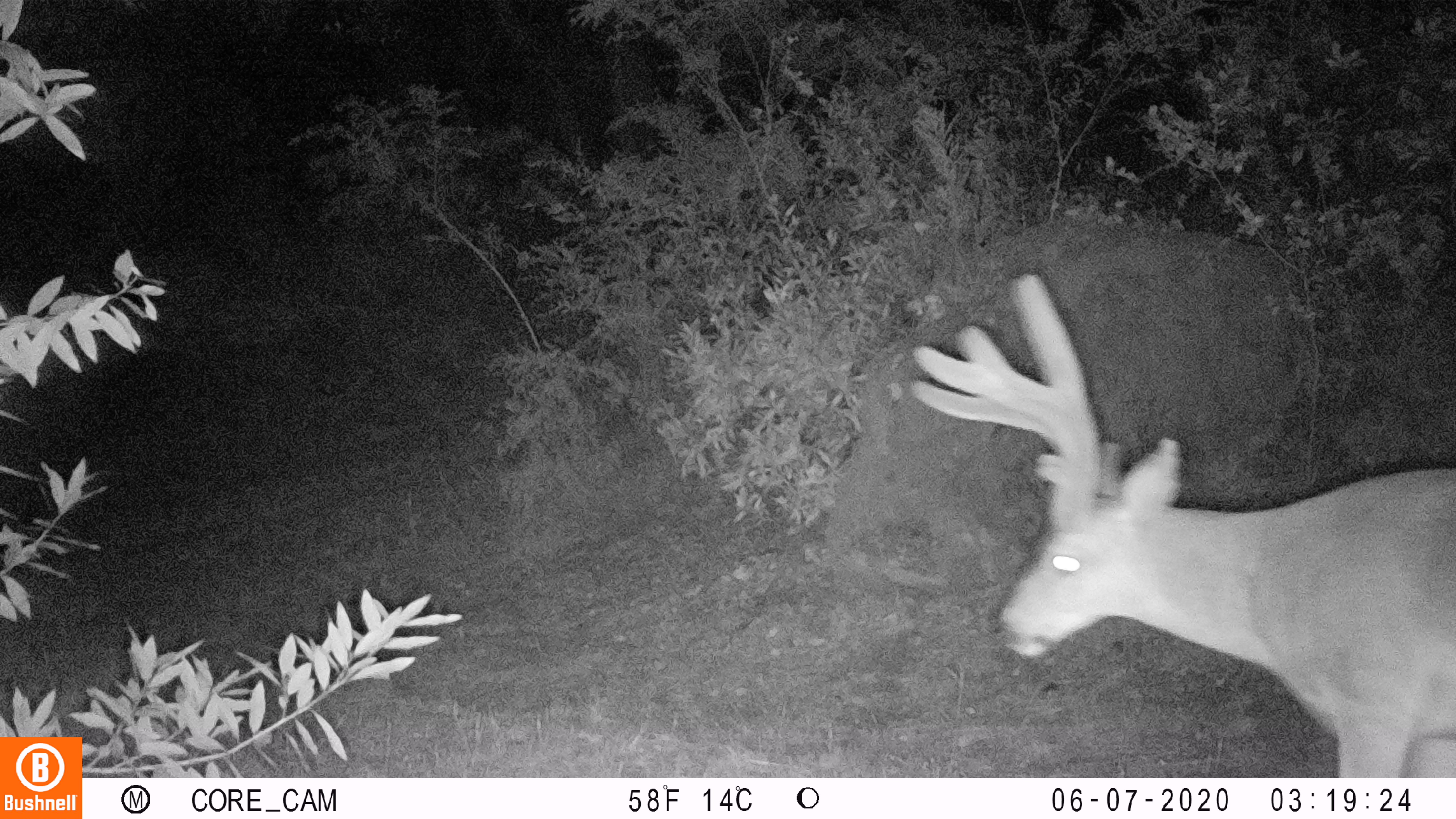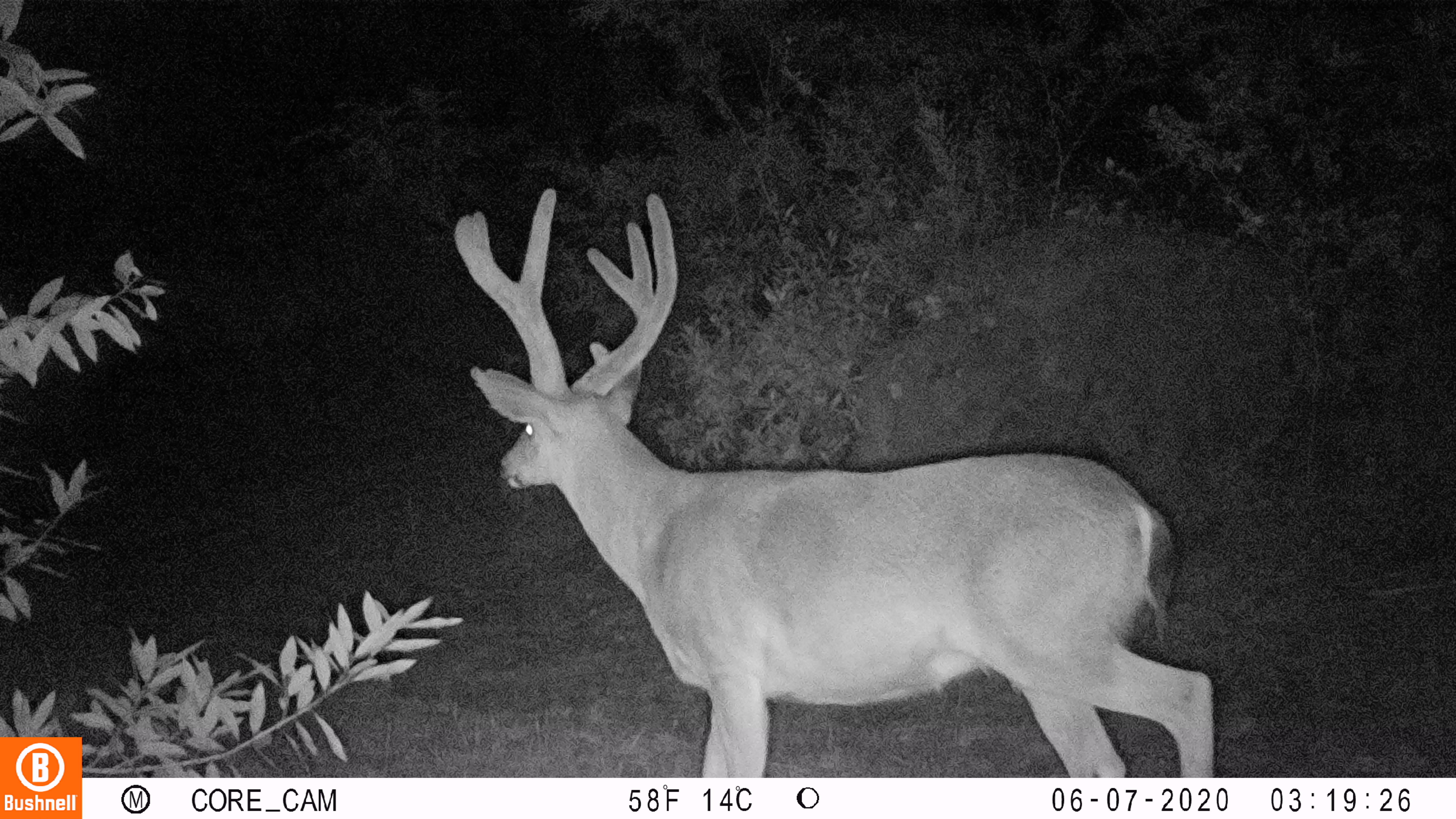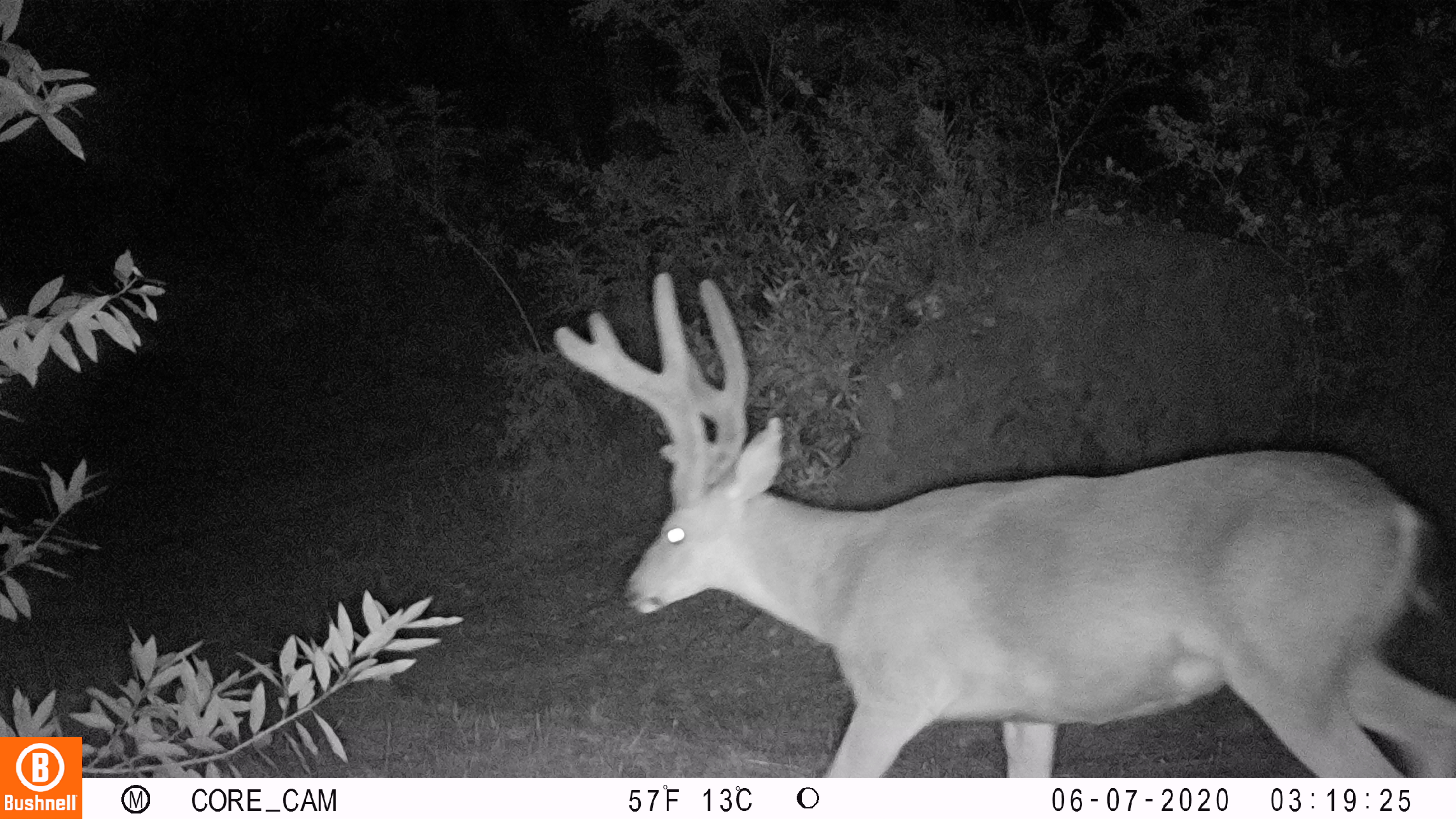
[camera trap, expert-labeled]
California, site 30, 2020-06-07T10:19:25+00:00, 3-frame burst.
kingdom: Animalia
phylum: Chordata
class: Mammalia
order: Artiodactyla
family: Cervidae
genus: Odocoileus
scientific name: Odocoileus hemionus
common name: mule deer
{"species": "mule deer (Odocoileus hemionus)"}